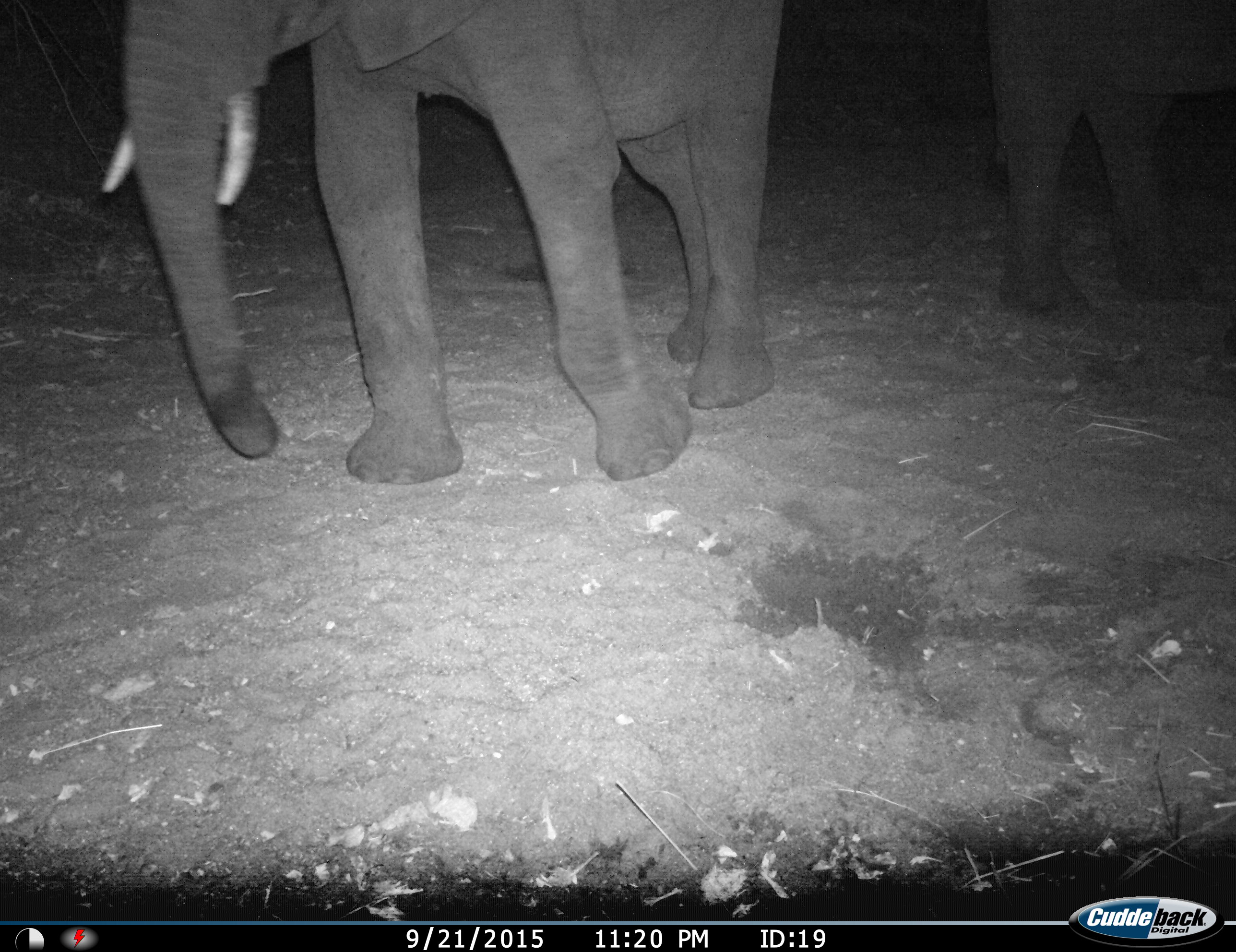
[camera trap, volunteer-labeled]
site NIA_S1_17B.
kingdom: Animalia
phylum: Chordata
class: Mammalia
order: Proboscidea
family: Elephantidae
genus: Loxodonta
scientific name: Loxodonta africana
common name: african bush elephant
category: elephant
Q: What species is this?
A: Elephant (african bush elephant) (Loxodonta africana).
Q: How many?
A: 2.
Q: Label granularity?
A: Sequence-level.